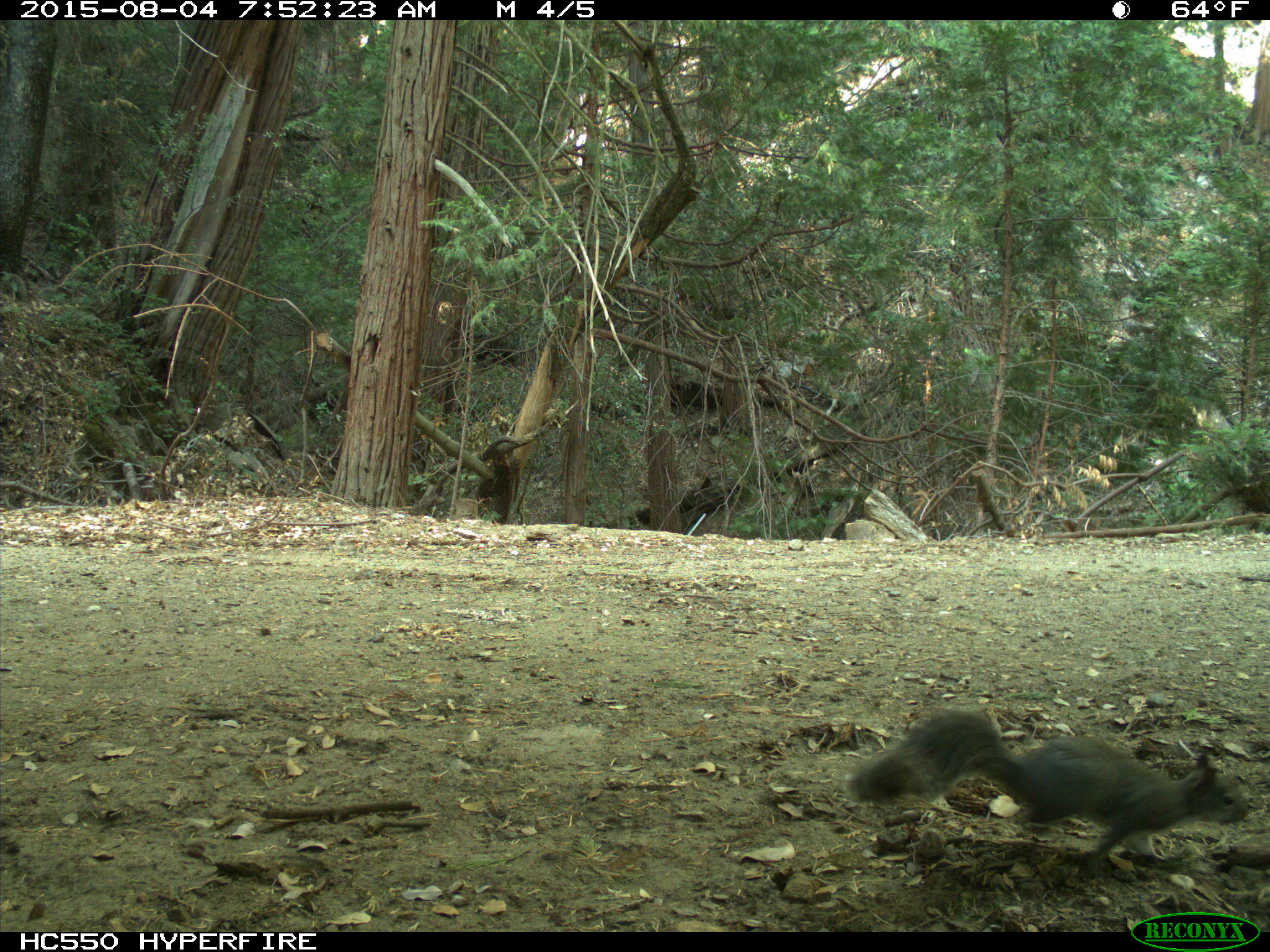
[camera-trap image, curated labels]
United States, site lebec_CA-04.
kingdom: Animalia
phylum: Chordata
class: Mammalia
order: Rodentia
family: Sciuridae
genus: Sciurus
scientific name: Sciurus carolinensis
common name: eastern gray squirrel